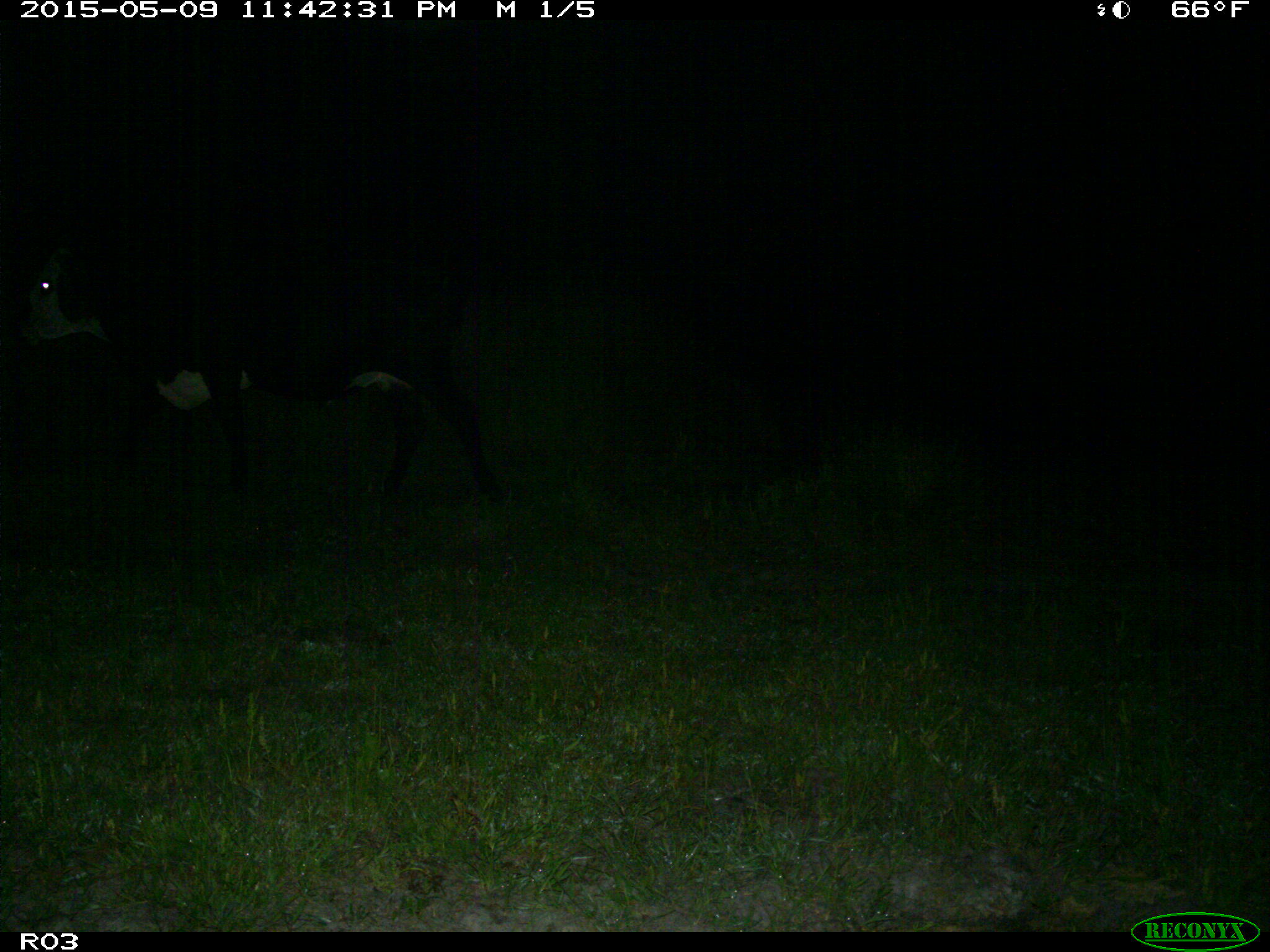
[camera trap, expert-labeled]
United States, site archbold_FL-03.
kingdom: Animalia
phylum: Chordata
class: Mammalia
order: Artiodactyla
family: Bovidae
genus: Bos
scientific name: Bos taurus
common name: domestic cow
Bos taurus (domestic cow).